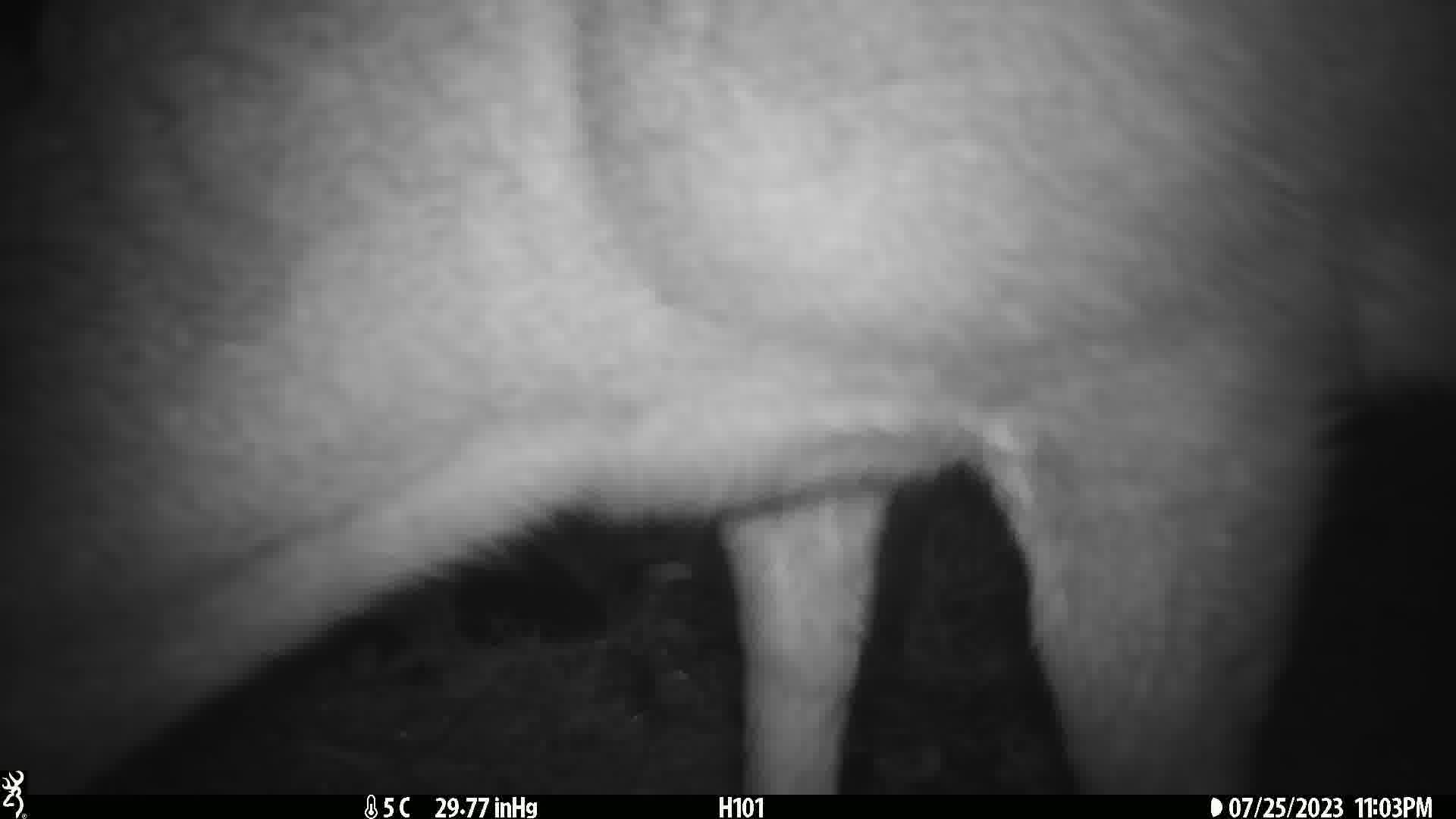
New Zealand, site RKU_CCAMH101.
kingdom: Animalia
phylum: Chordata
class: Mammalia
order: Artiodactyla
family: Cervidae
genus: Odocoileus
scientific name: Odocoileus virginianus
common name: white-tailed deer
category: white tailed deer